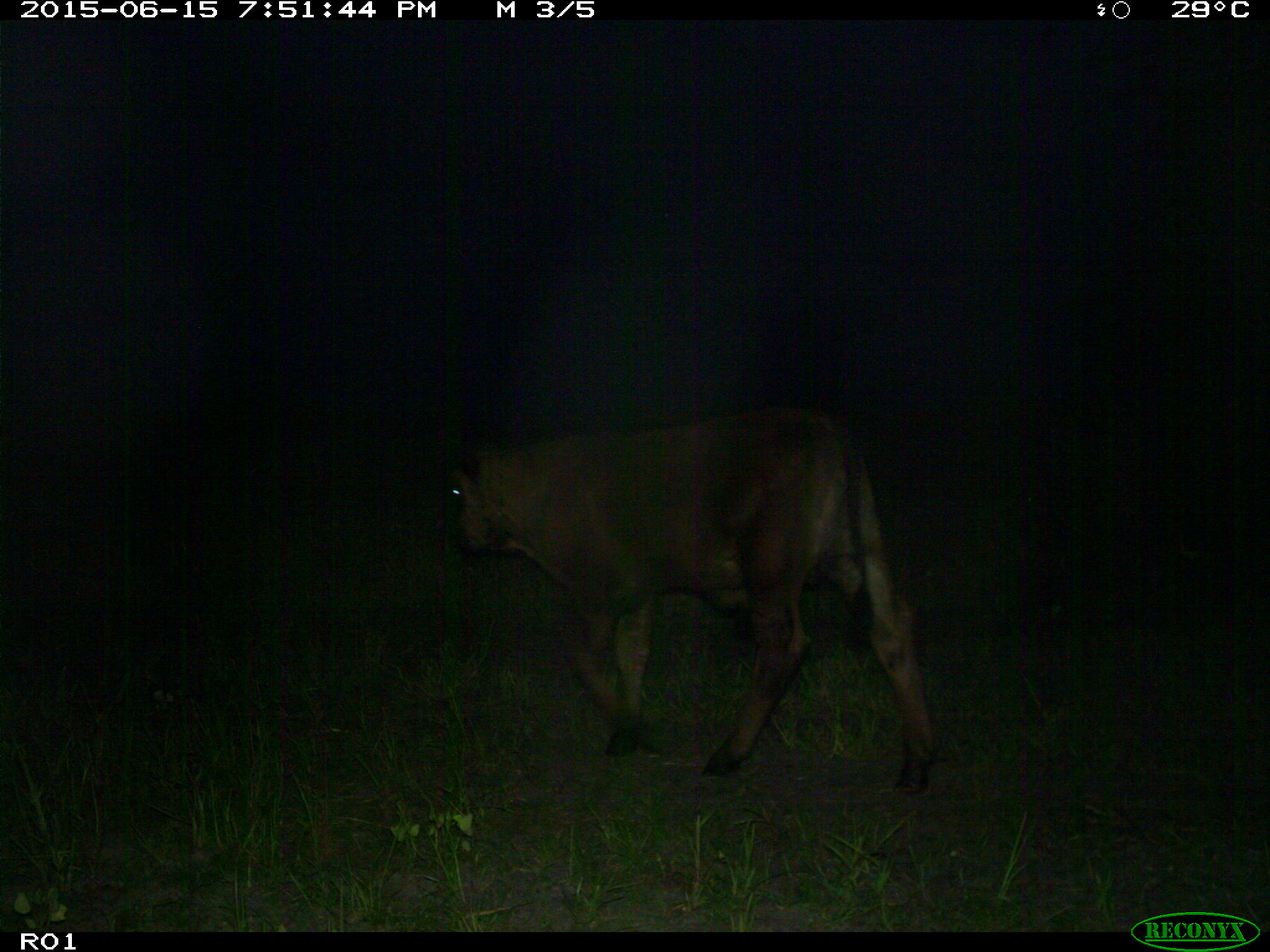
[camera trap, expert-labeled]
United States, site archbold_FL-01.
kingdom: Animalia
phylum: Chordata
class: Mammalia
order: Artiodactyla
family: Bovidae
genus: Bos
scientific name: Bos taurus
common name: domestic cow